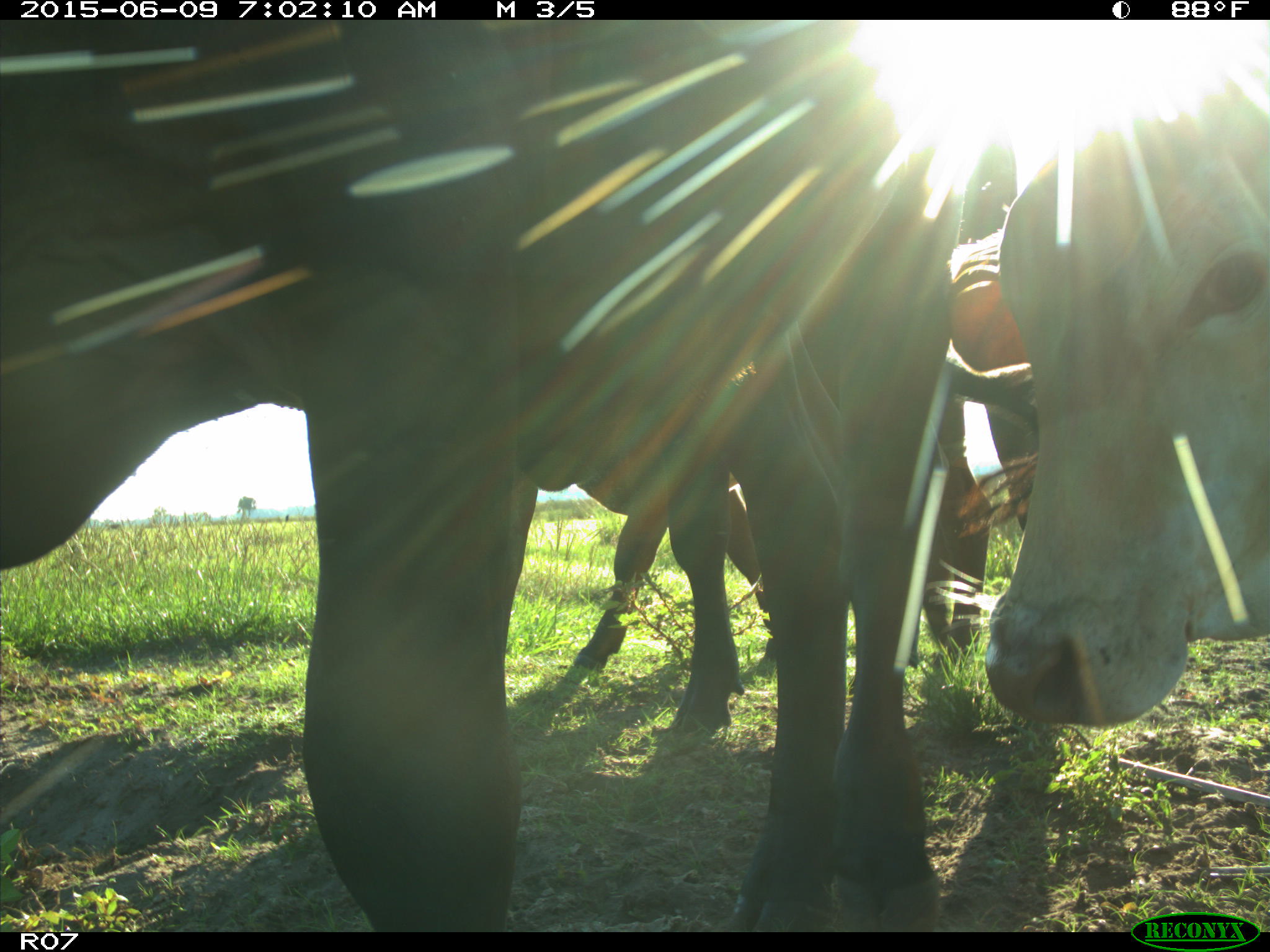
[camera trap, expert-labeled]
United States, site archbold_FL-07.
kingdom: Animalia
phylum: Chordata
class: Mammalia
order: Artiodactyla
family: Bovidae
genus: Bos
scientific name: Bos taurus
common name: domestic cow